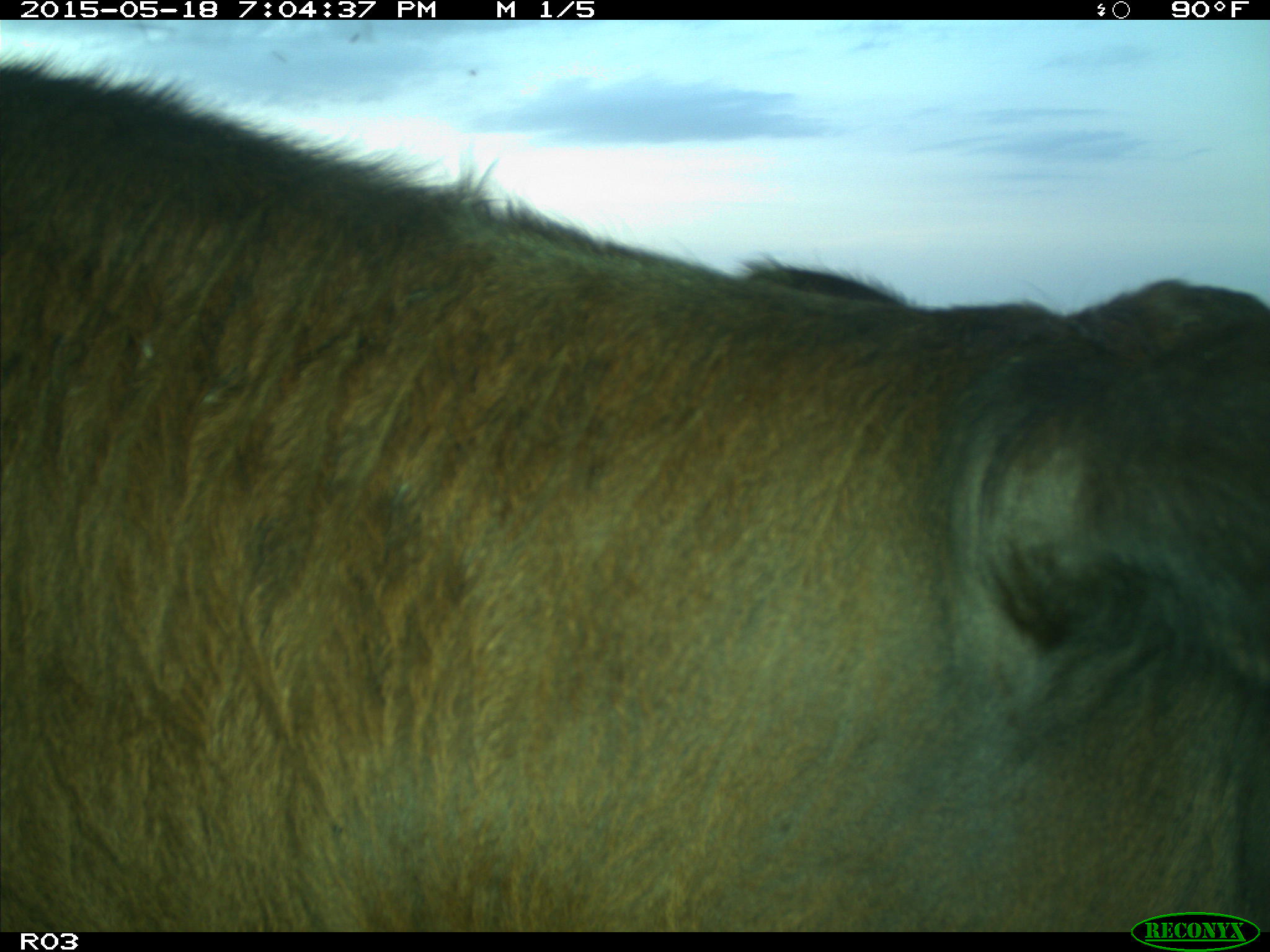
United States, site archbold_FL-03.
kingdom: Animalia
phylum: Chordata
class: Mammalia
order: Artiodactyla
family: Bovidae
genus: Bos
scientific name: Bos taurus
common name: domestic cow